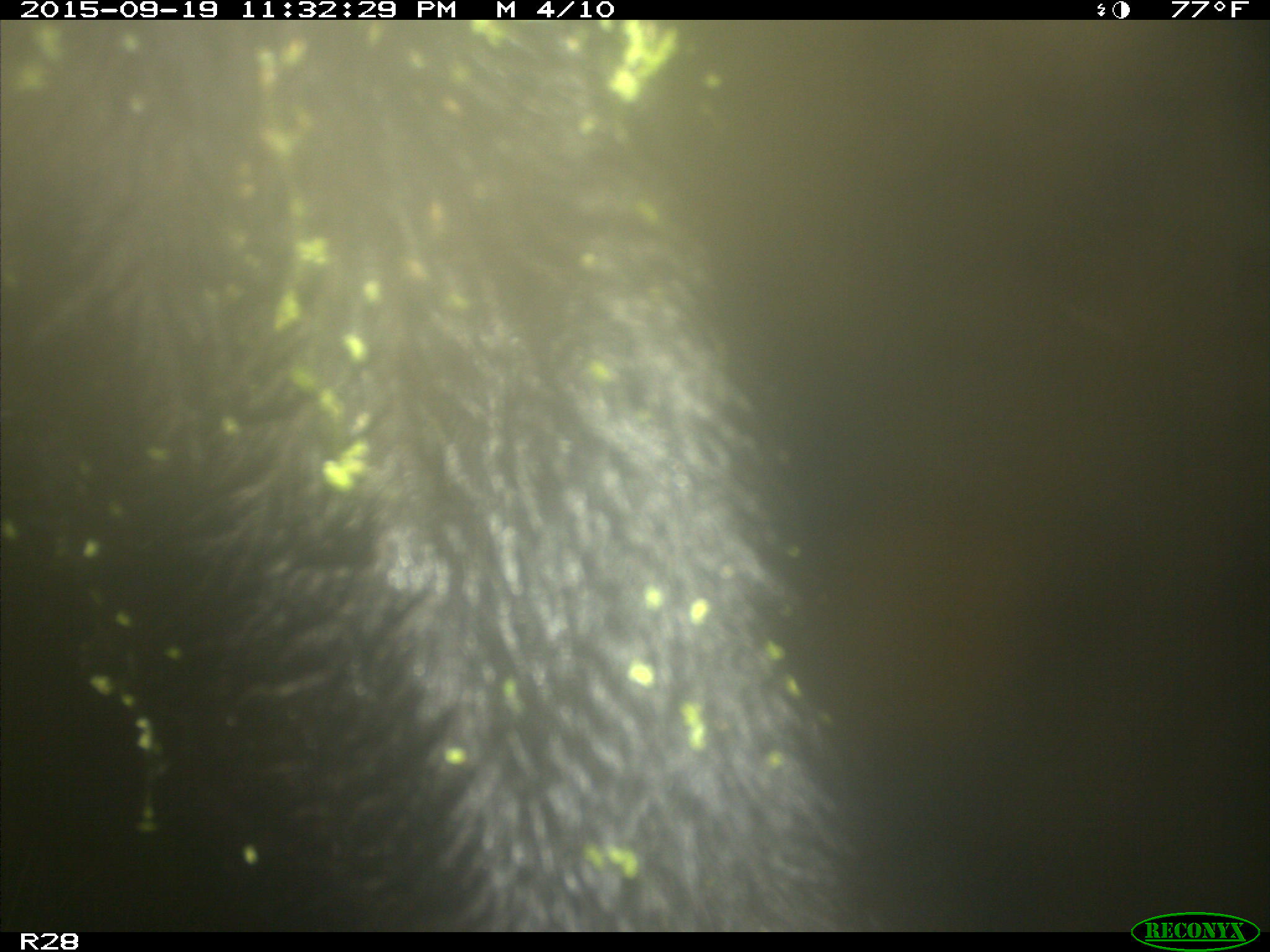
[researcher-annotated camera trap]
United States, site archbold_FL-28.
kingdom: Animalia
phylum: Chordata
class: Mammalia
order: Artiodactyla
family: Bovidae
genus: Bos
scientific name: Bos taurus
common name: domestic cow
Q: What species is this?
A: Bos taurus (domestic cow).